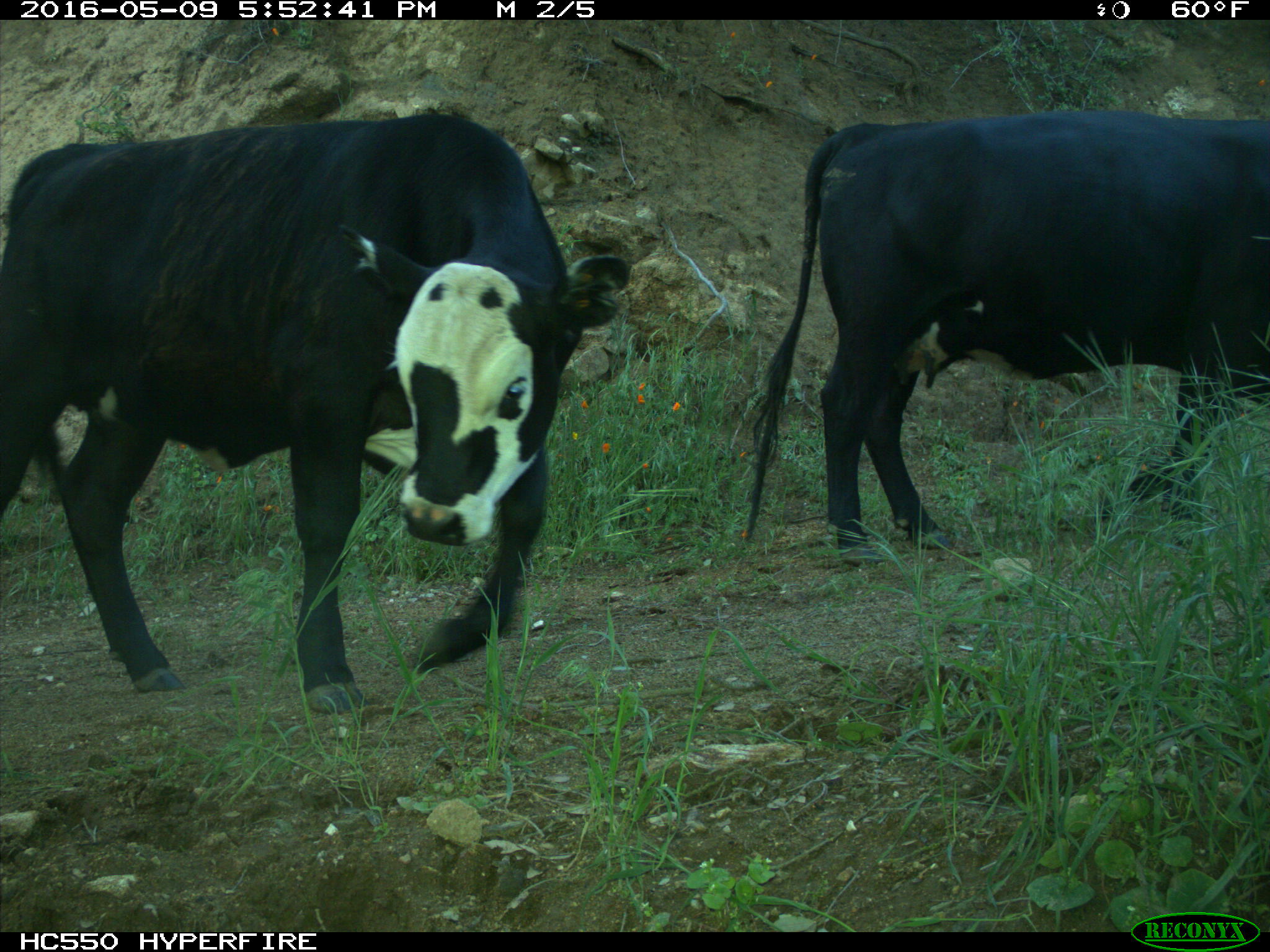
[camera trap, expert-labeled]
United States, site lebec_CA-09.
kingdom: Animalia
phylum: Chordata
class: Mammalia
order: Artiodactyla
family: Bovidae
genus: Bos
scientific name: Bos taurus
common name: domestic cow